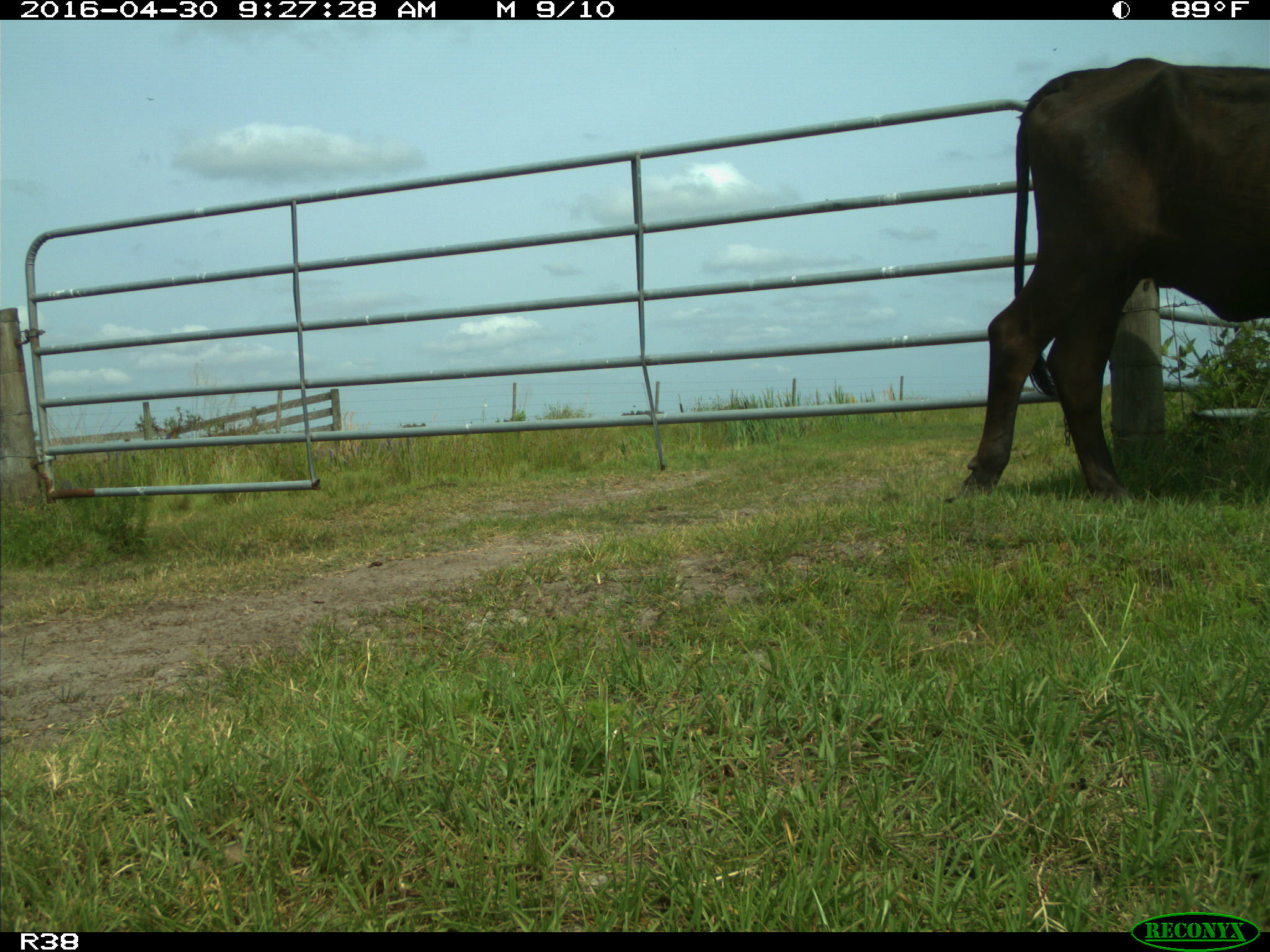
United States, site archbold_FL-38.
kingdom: Animalia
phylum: Chordata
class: Mammalia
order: Artiodactyla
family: Bovidae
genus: Bos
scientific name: Bos taurus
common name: domestic cow